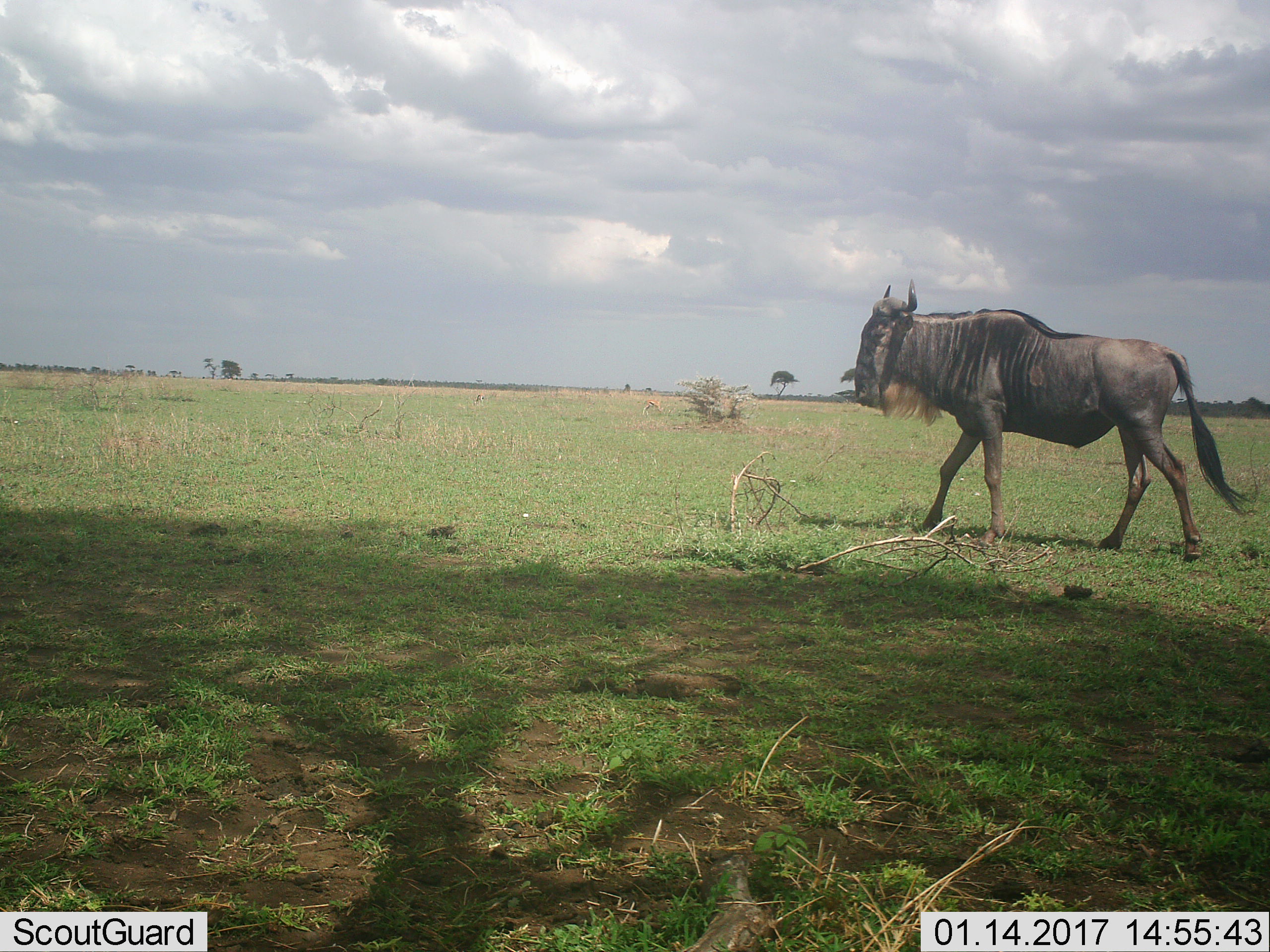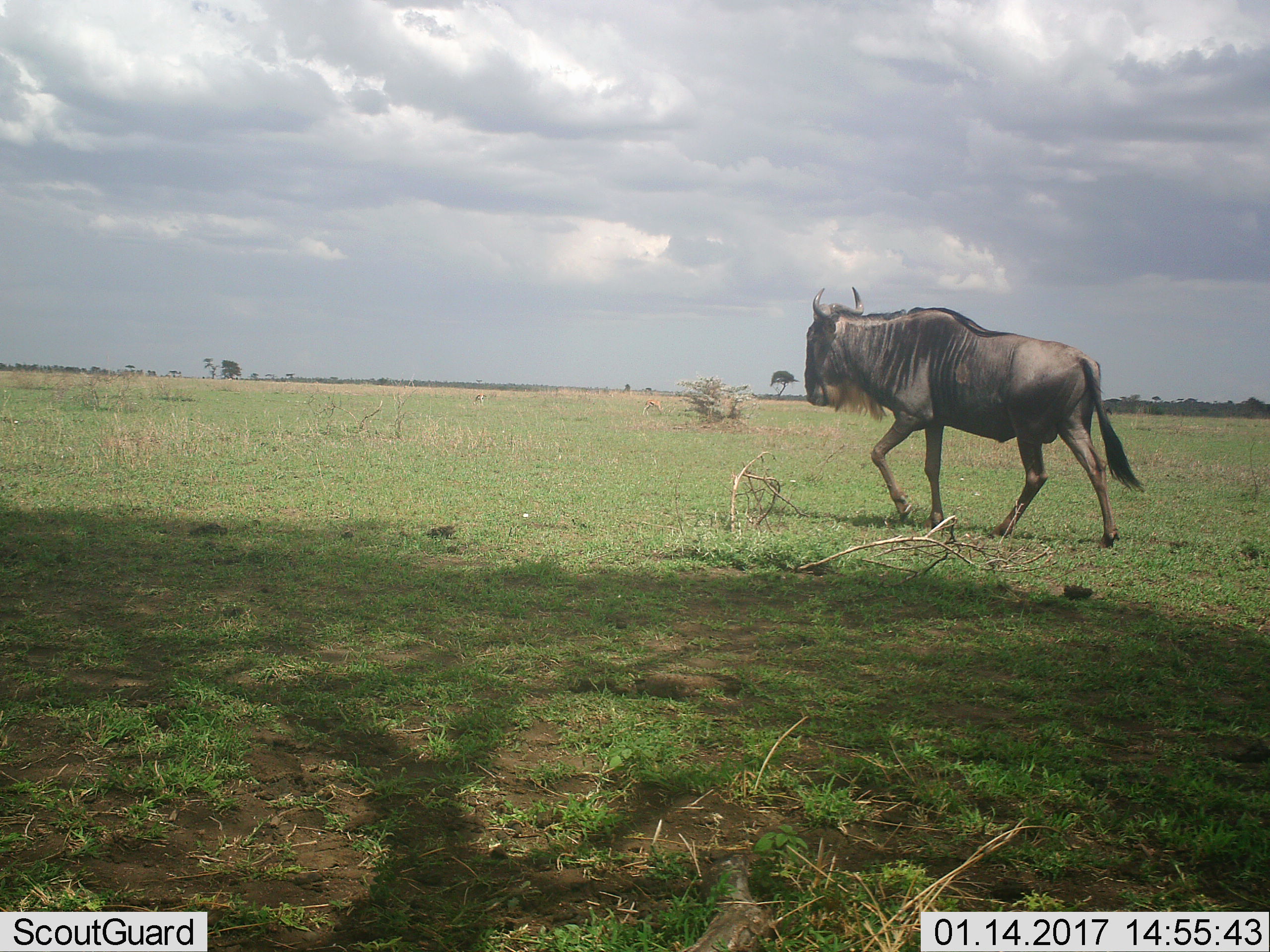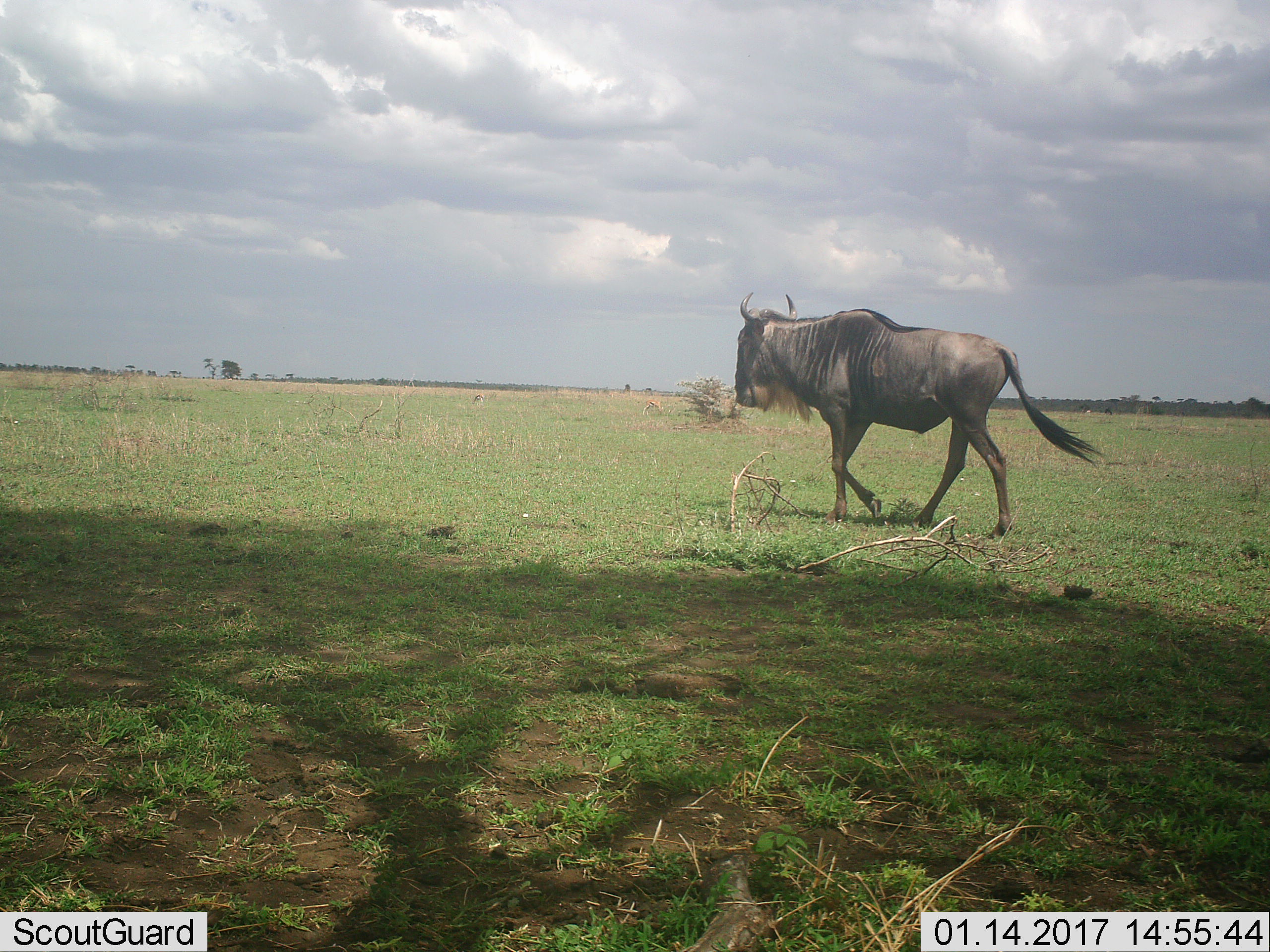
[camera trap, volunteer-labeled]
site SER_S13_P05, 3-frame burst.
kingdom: Animalia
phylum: Chordata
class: Mammalia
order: Artiodactyla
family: Bovidae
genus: Connochaetes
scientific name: Connochaetes taurinus taurinus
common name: blue wildebeest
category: wildebeestblue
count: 1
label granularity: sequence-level